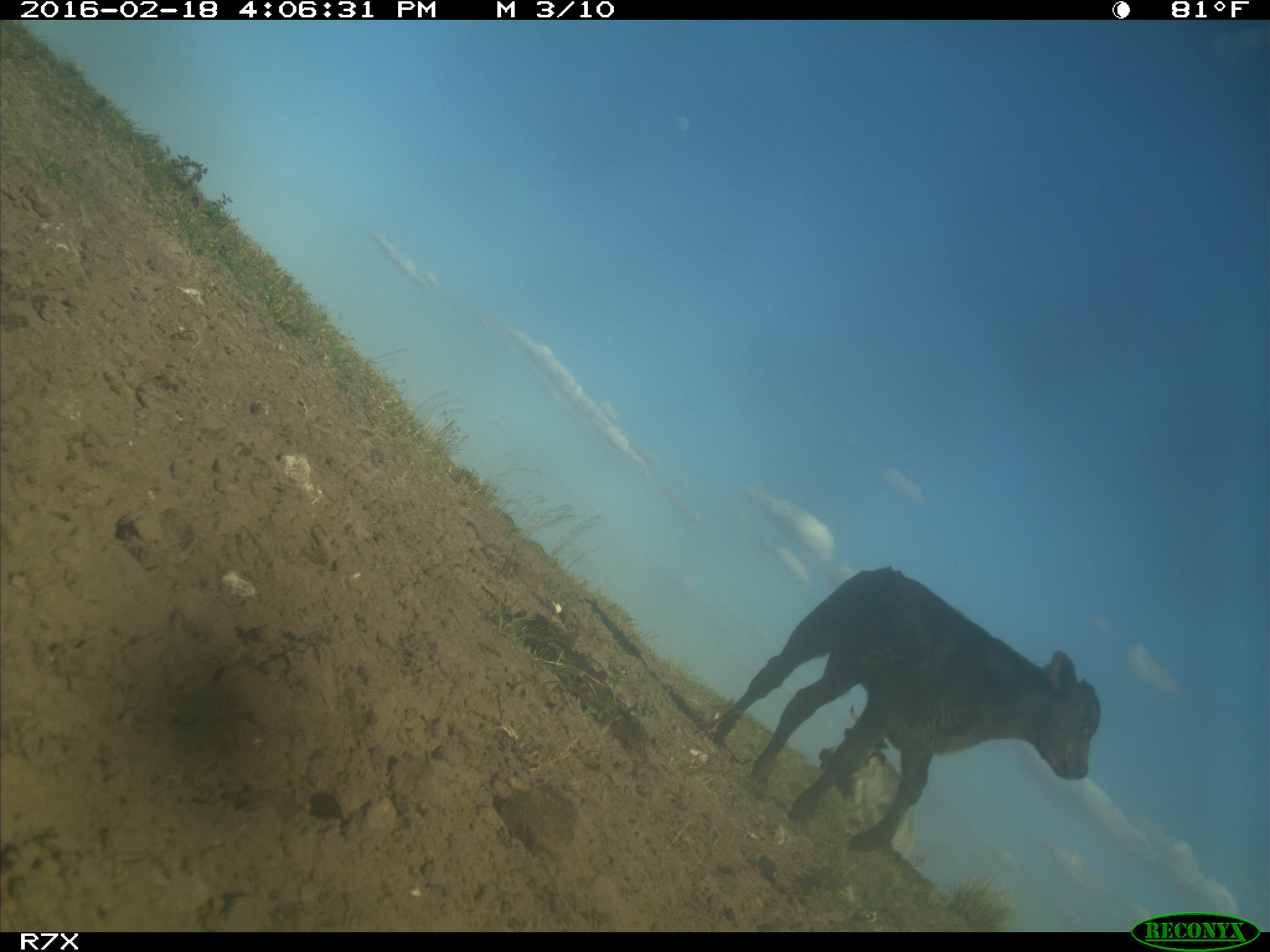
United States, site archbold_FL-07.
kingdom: Animalia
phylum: Chordata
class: Mammalia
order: Artiodactyla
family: Bovidae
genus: Bos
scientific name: Bos taurus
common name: domestic cow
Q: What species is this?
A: Bos taurus (domestic cow).